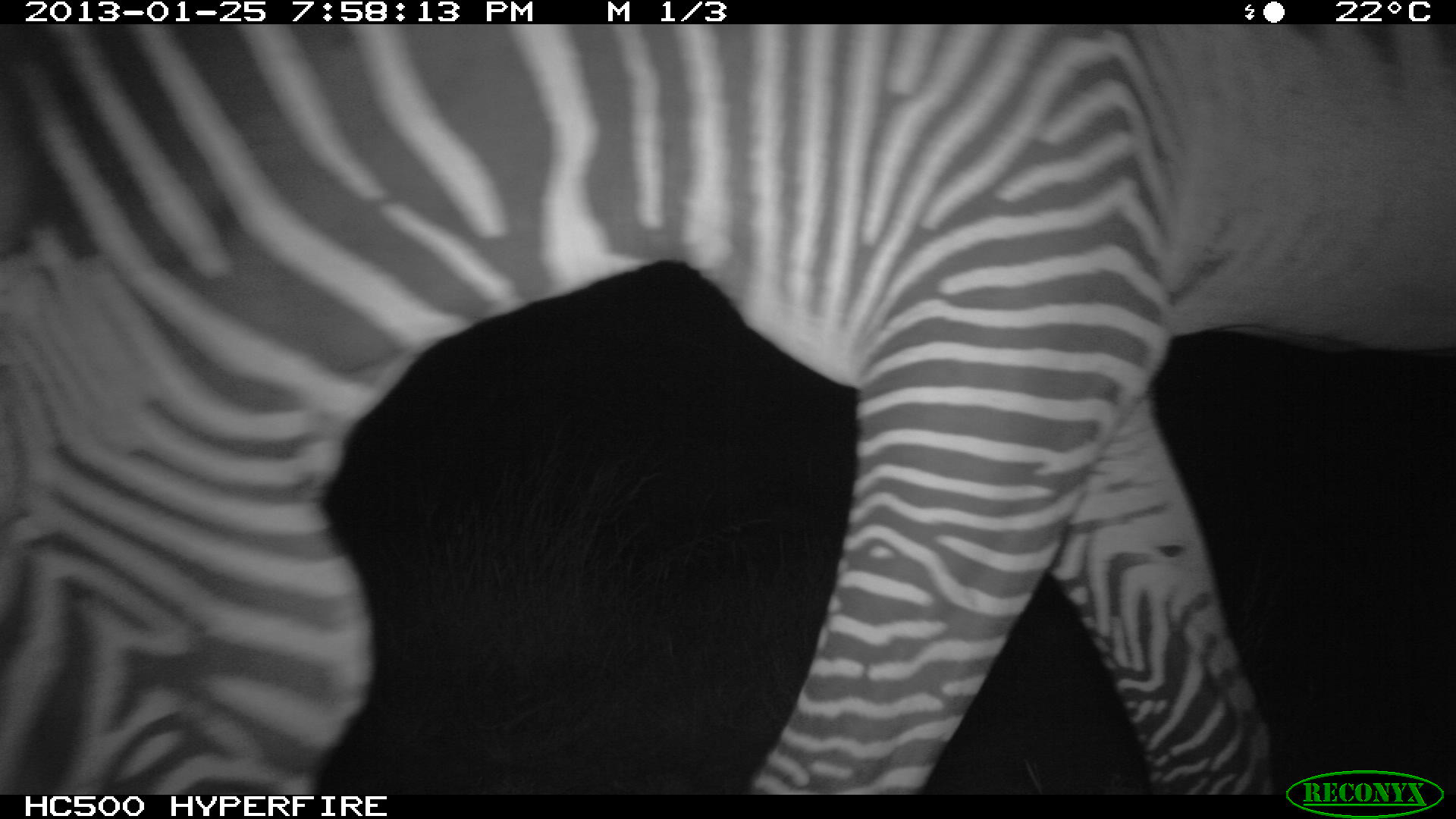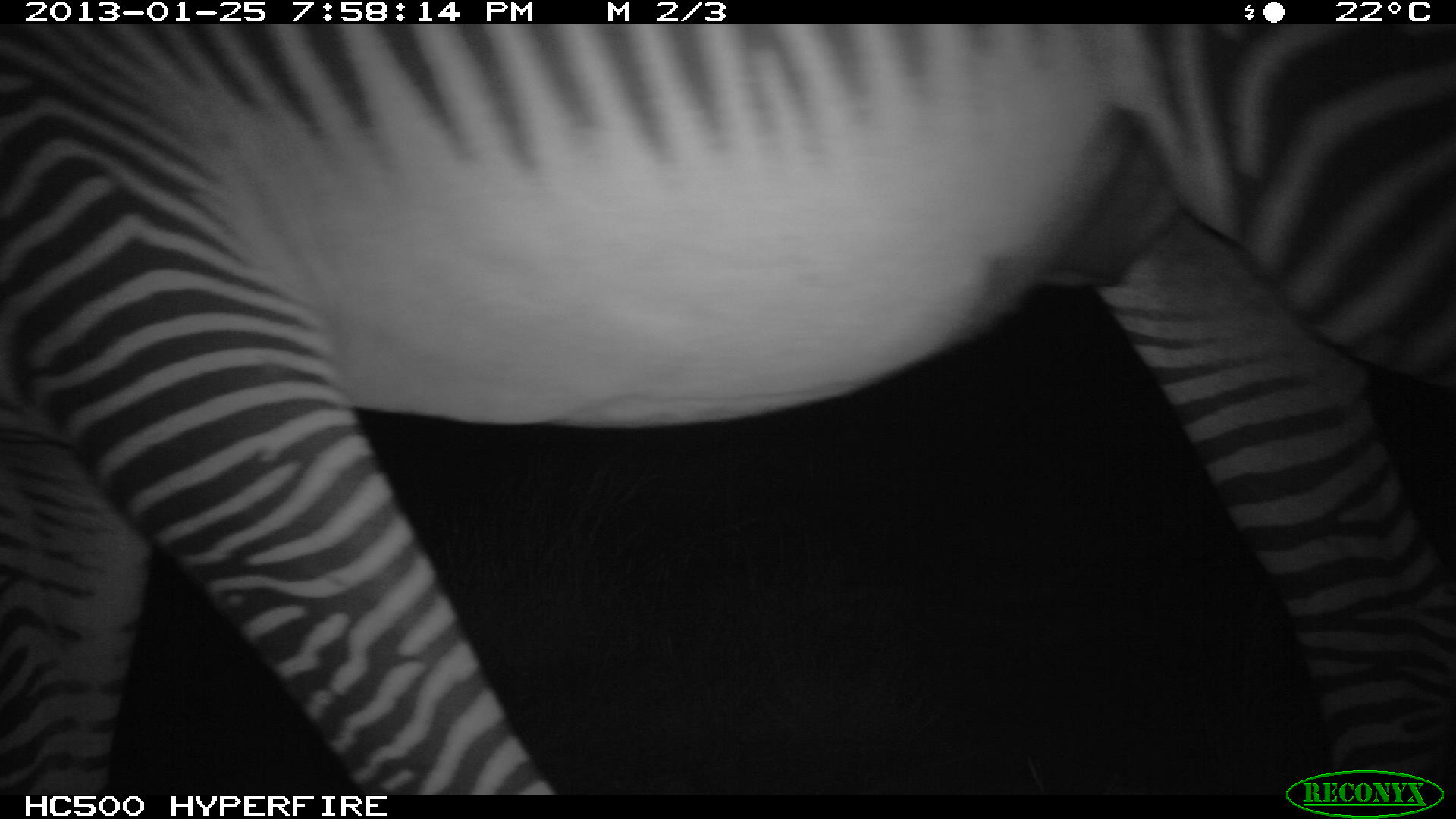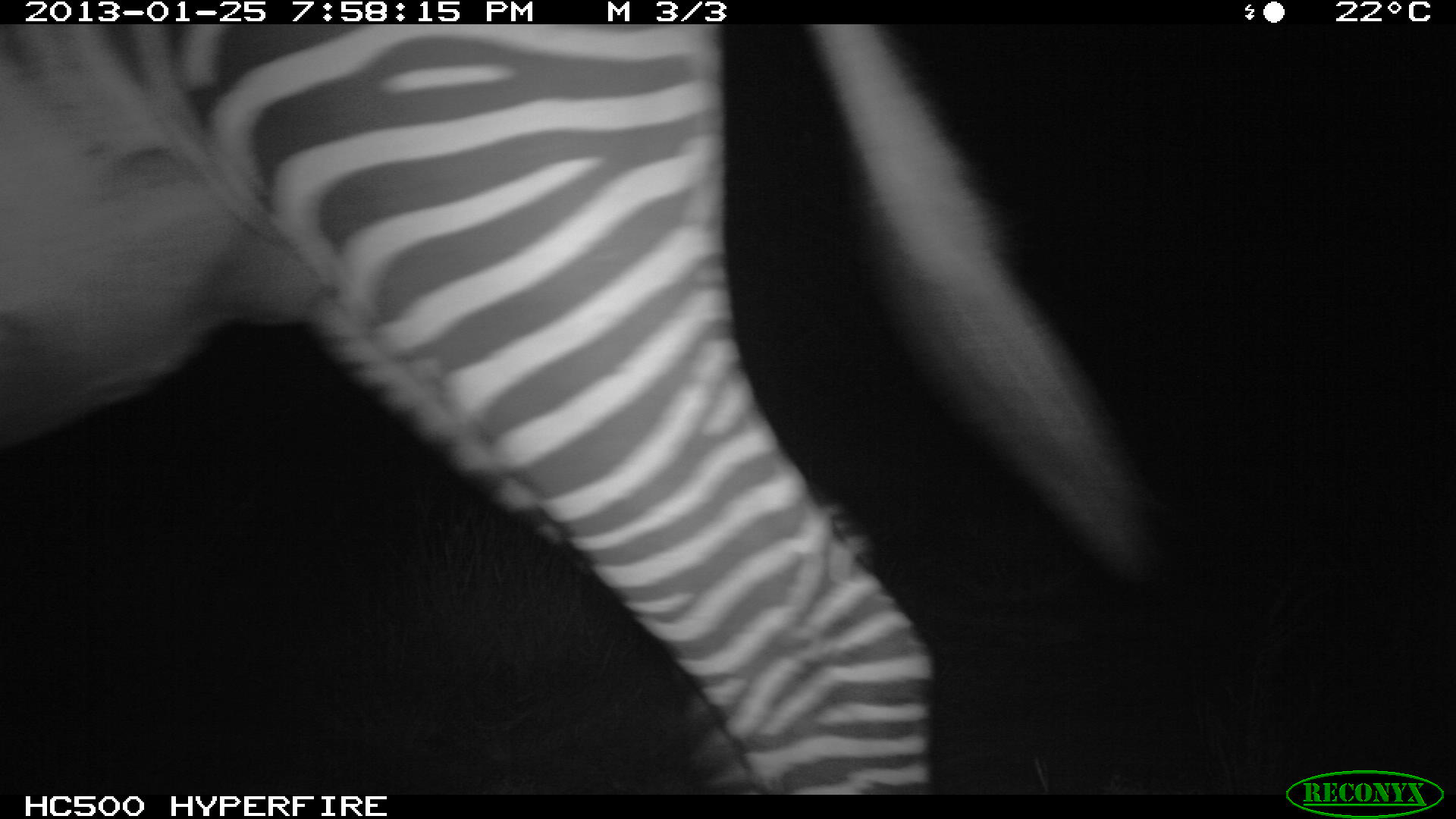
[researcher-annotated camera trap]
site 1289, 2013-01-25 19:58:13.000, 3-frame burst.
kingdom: Animalia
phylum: Chordata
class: Mammalia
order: Perissodactyla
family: Equidae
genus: Equus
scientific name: Equus grevyi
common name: grévy's zebra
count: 1